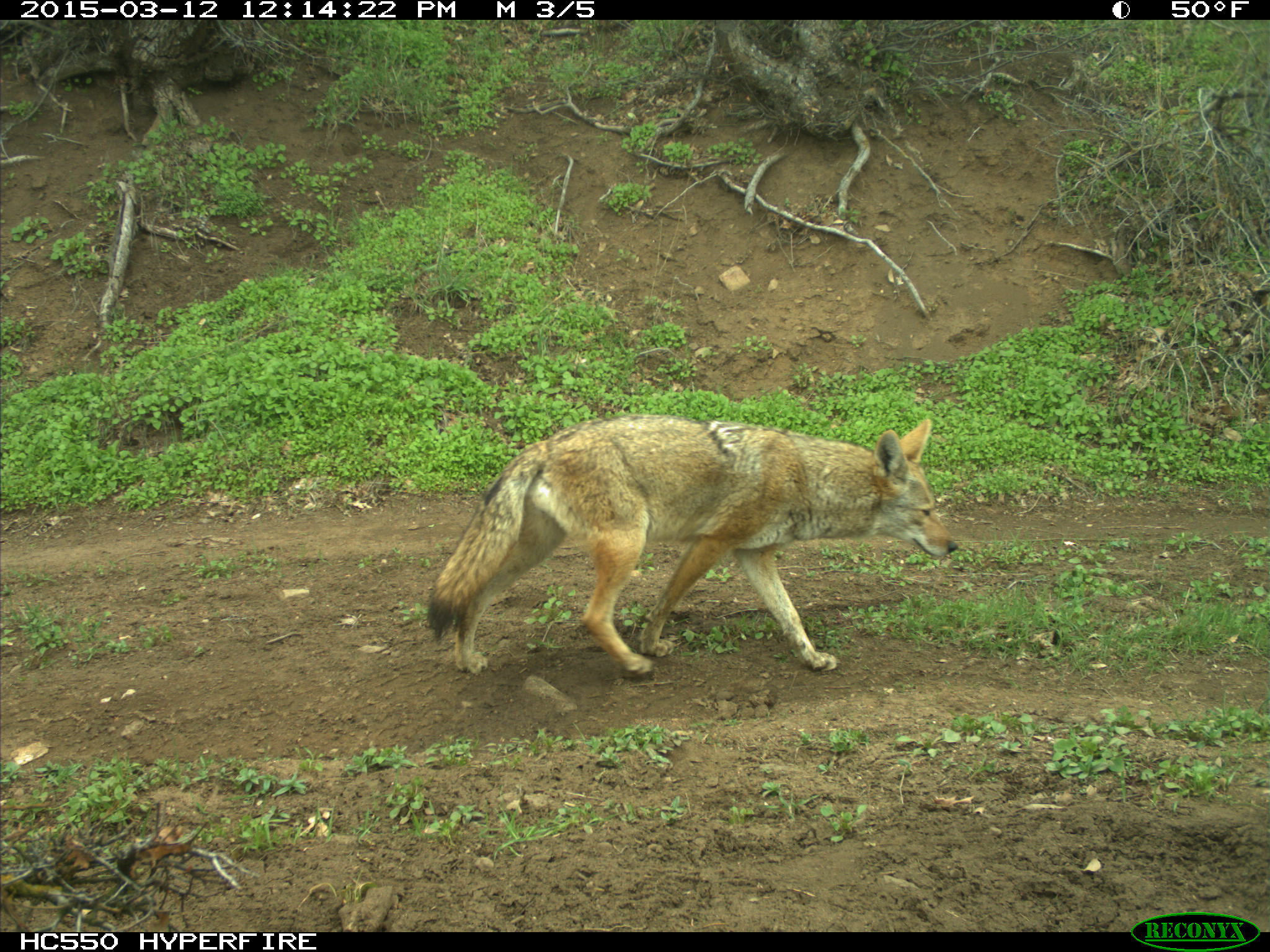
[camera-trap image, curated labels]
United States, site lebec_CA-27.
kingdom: Animalia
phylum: Chordata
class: Mammalia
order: Carnivora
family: Canidae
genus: Canis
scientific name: Canis latrans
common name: coyote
Canis latrans (coyote).